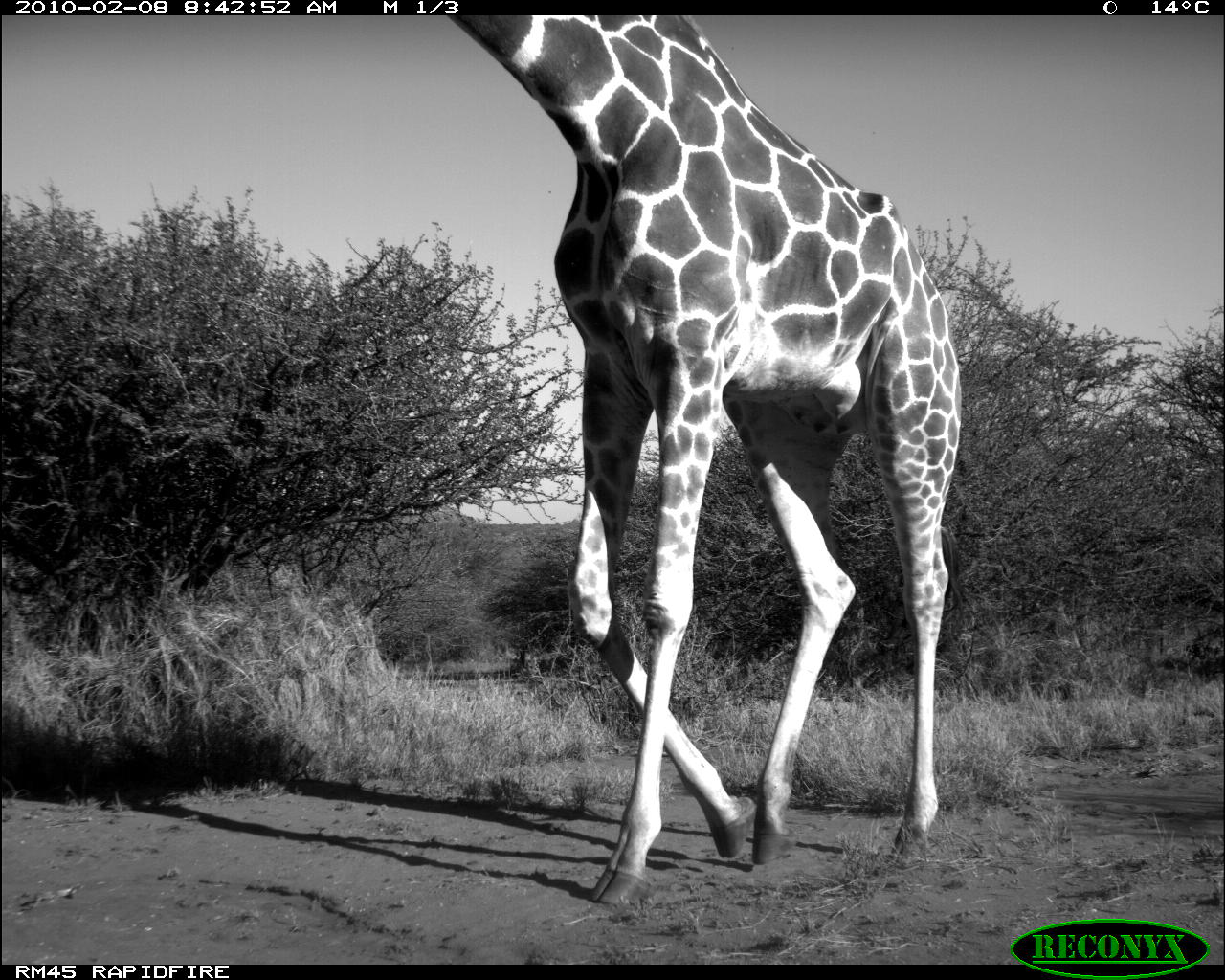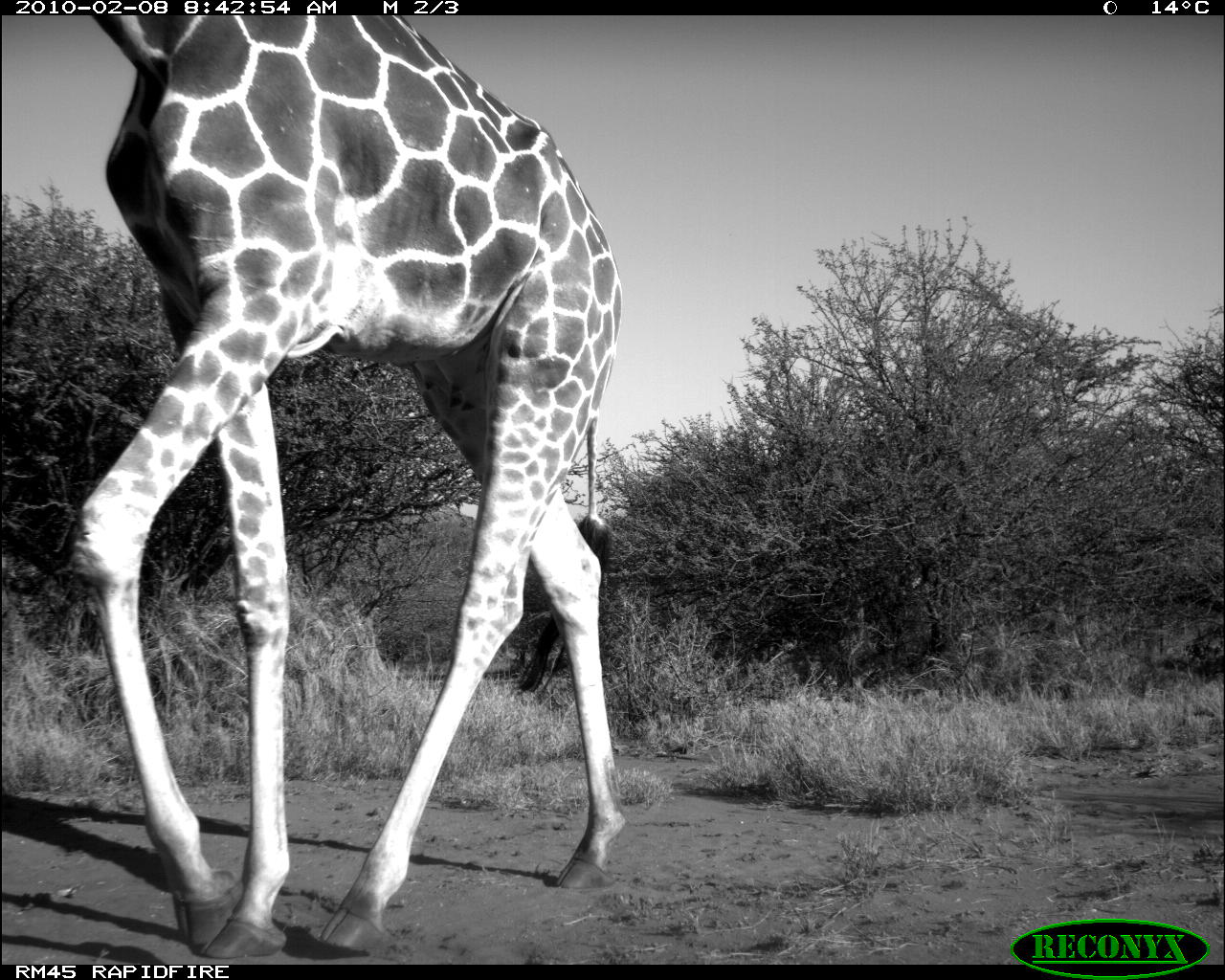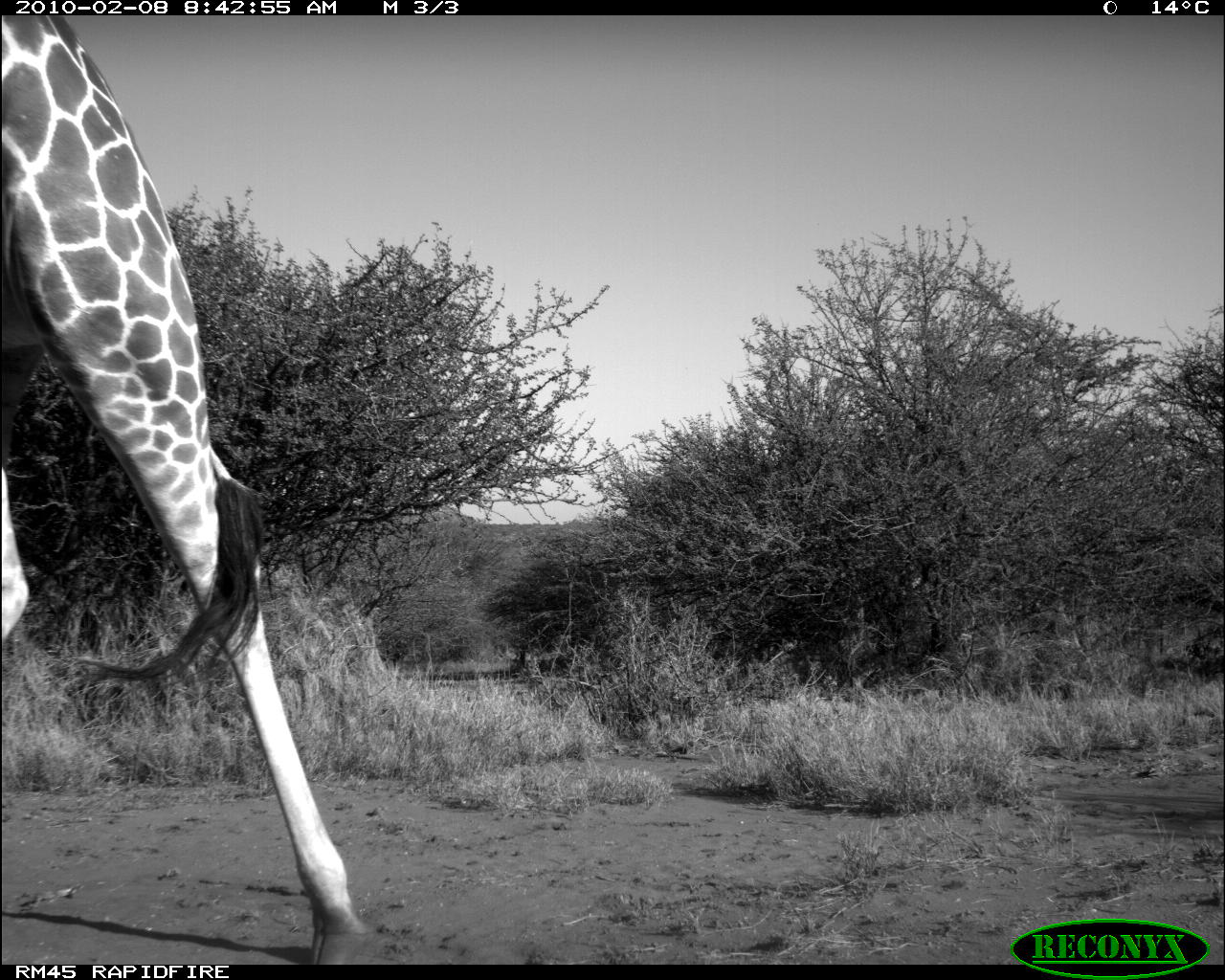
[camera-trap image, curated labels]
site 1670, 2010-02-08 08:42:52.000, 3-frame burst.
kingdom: Animalia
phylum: Chordata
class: Mammalia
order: Artiodactyla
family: Giraffidae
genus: Giraffa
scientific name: Giraffa camelopardalis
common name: giraffe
Giraffa camelopardalis (giraffe), count 1.